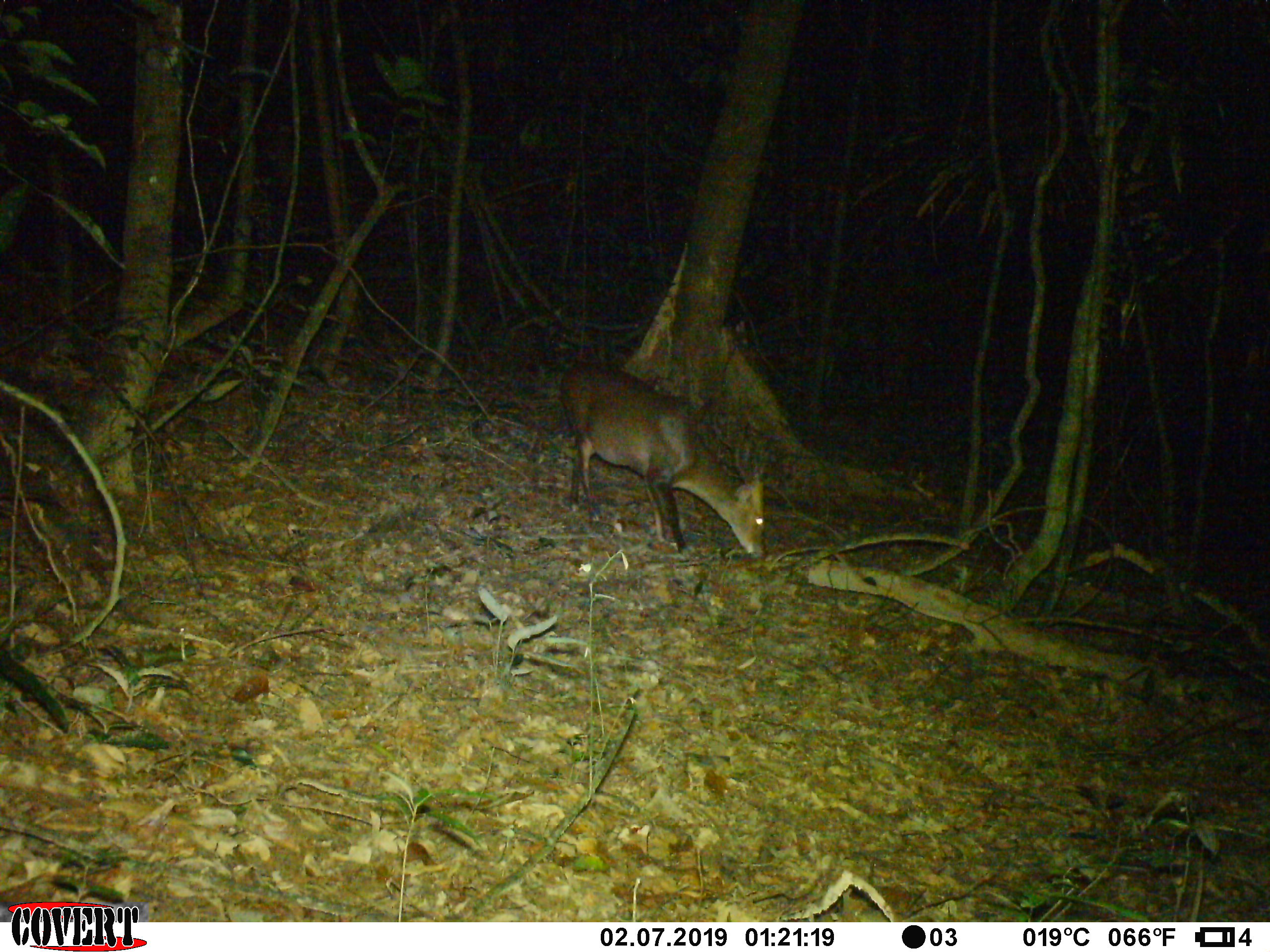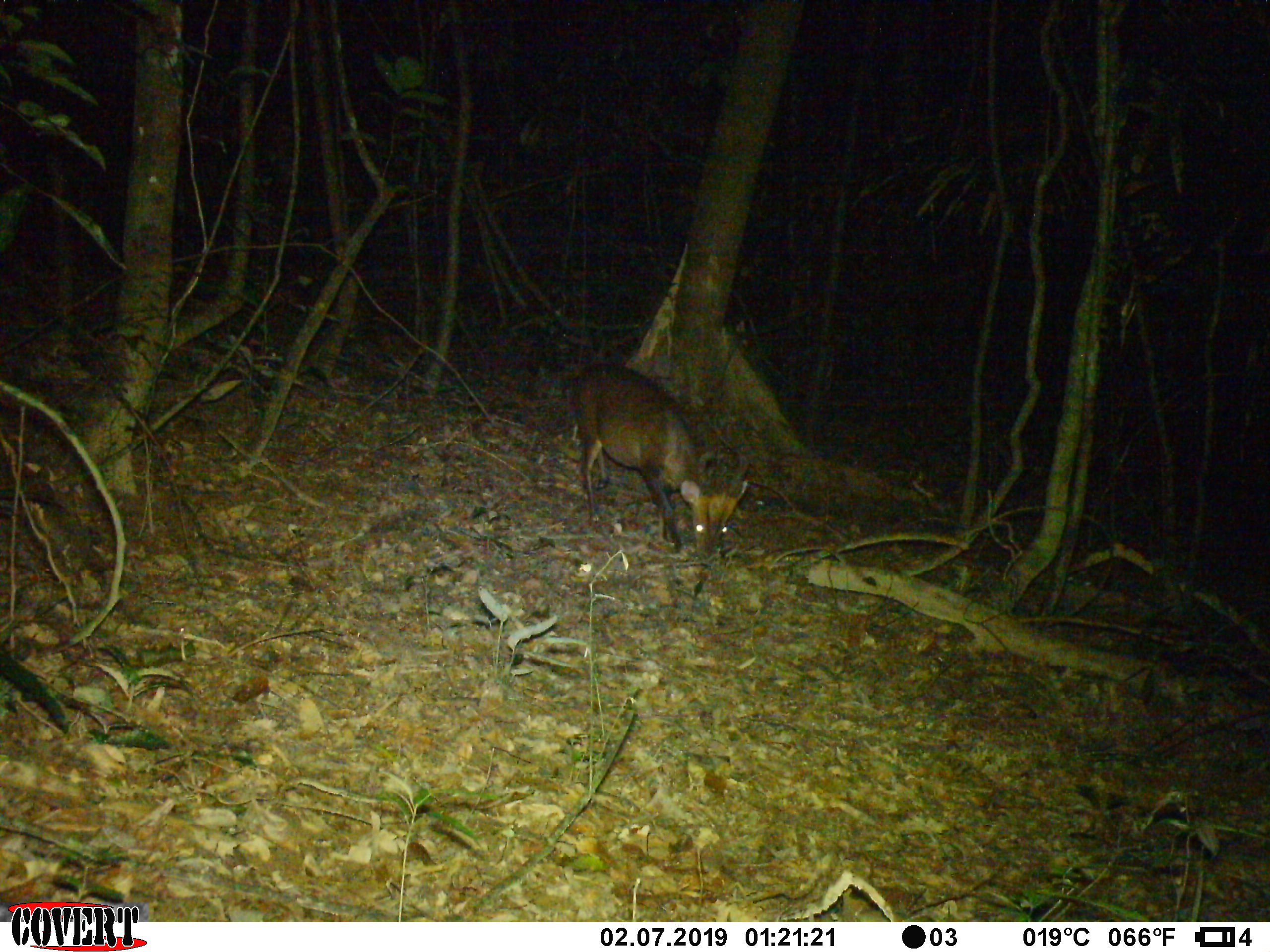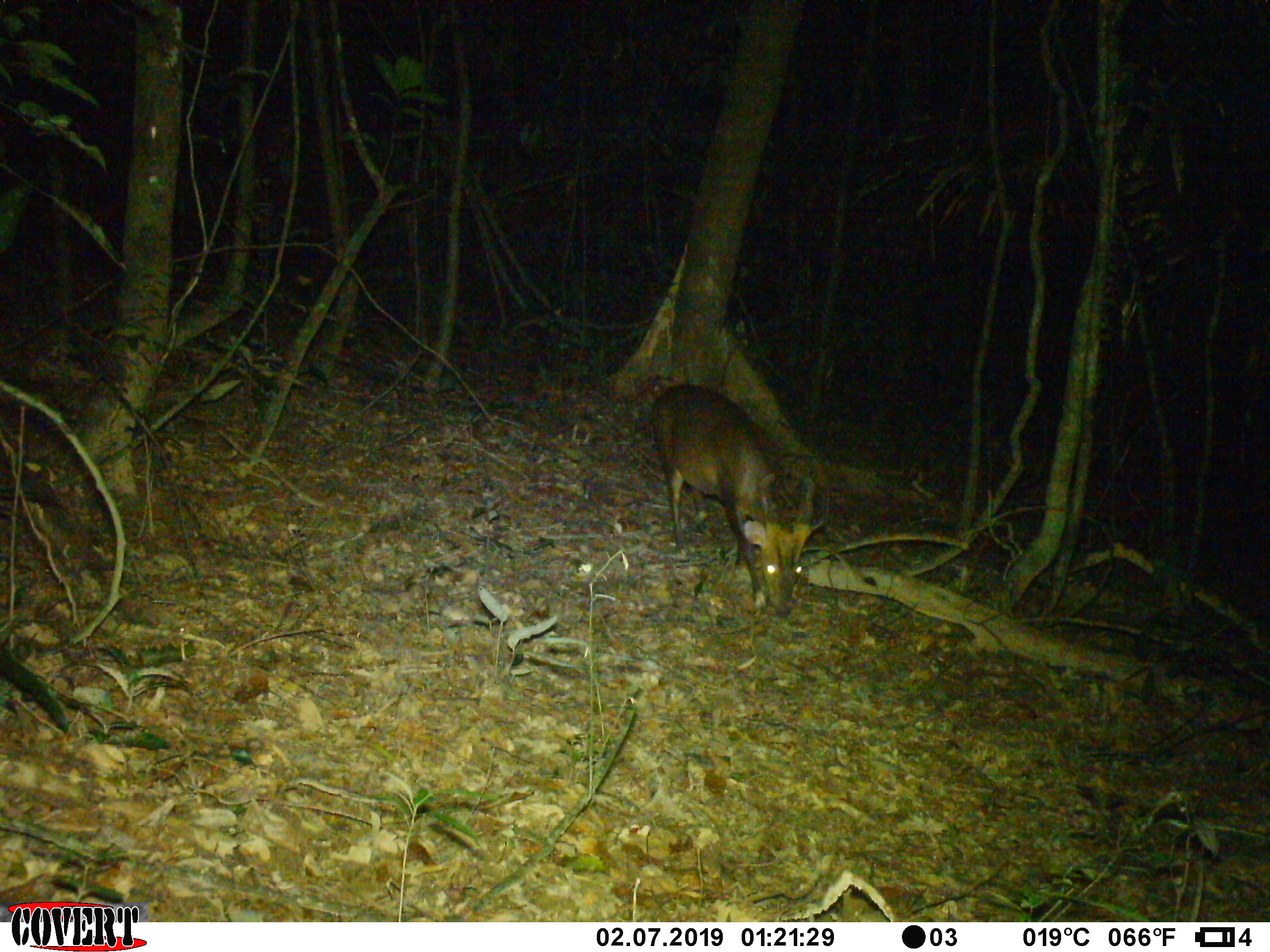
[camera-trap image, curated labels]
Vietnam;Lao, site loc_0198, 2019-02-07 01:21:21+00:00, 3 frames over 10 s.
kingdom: Animalia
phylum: Chordata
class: Mammalia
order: Artiodactyla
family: Cervidae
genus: Muntiacus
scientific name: Muntiacus vuquangensis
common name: large-antlered muntjac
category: large antlered muntjac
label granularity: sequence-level